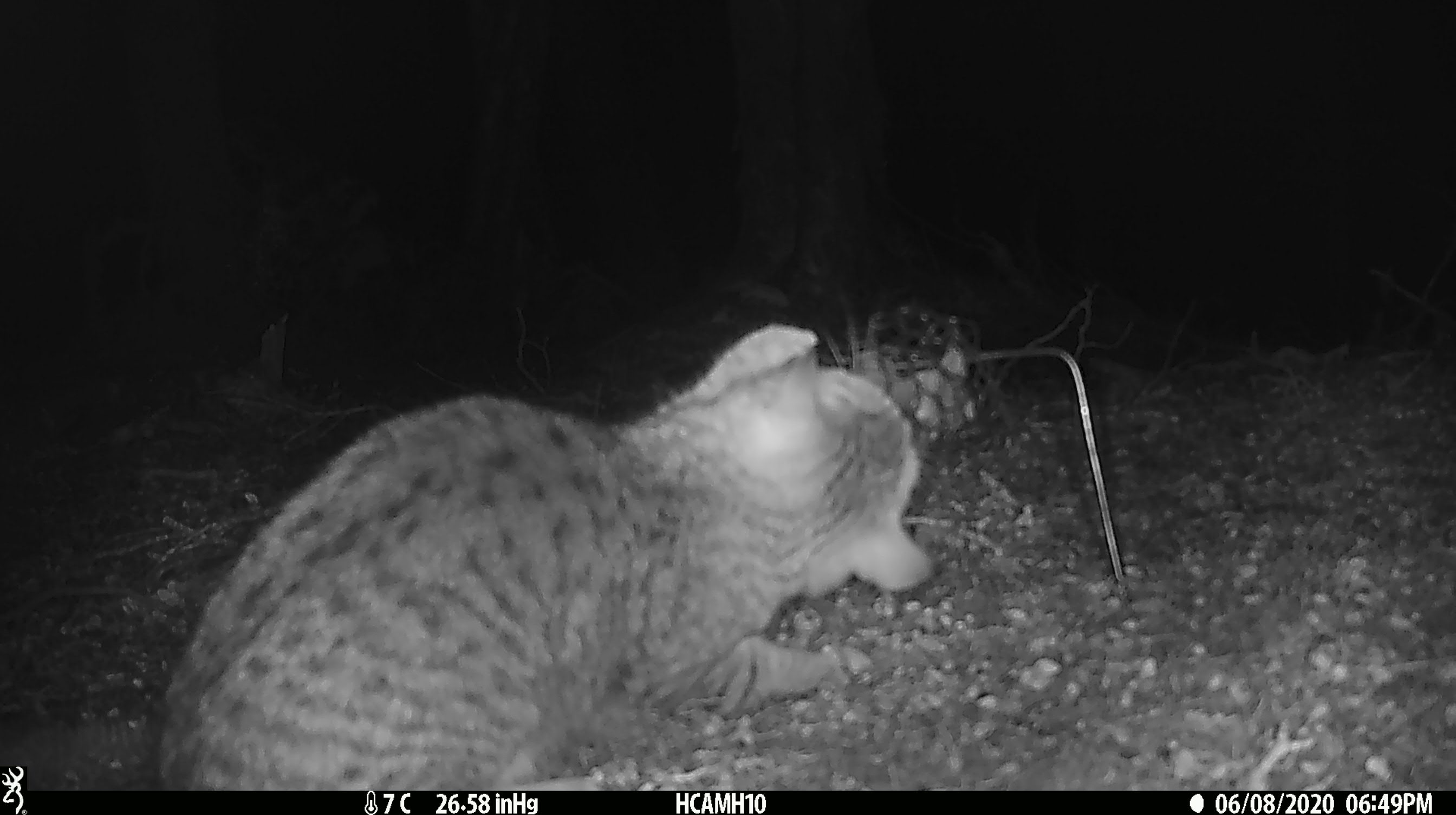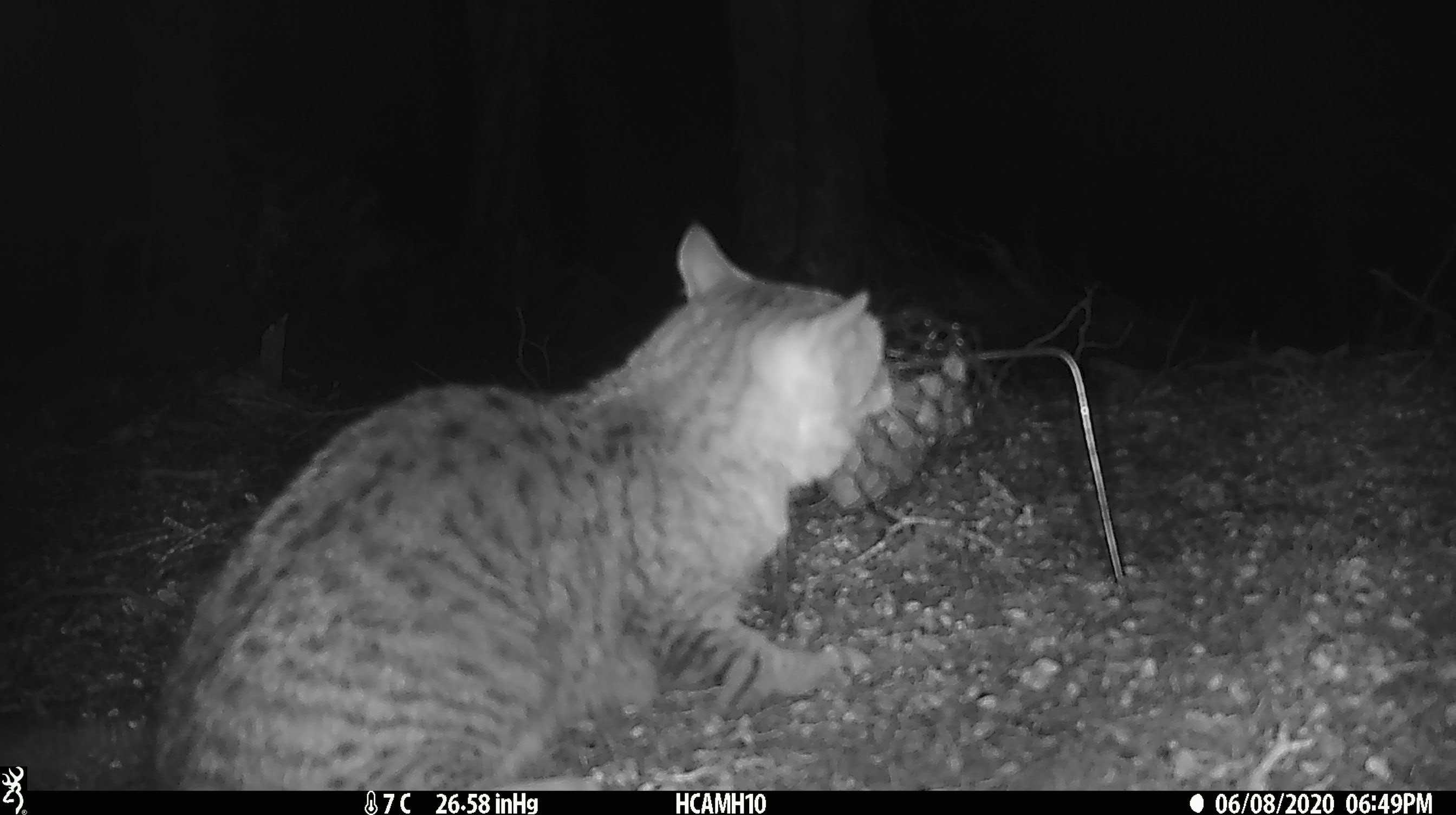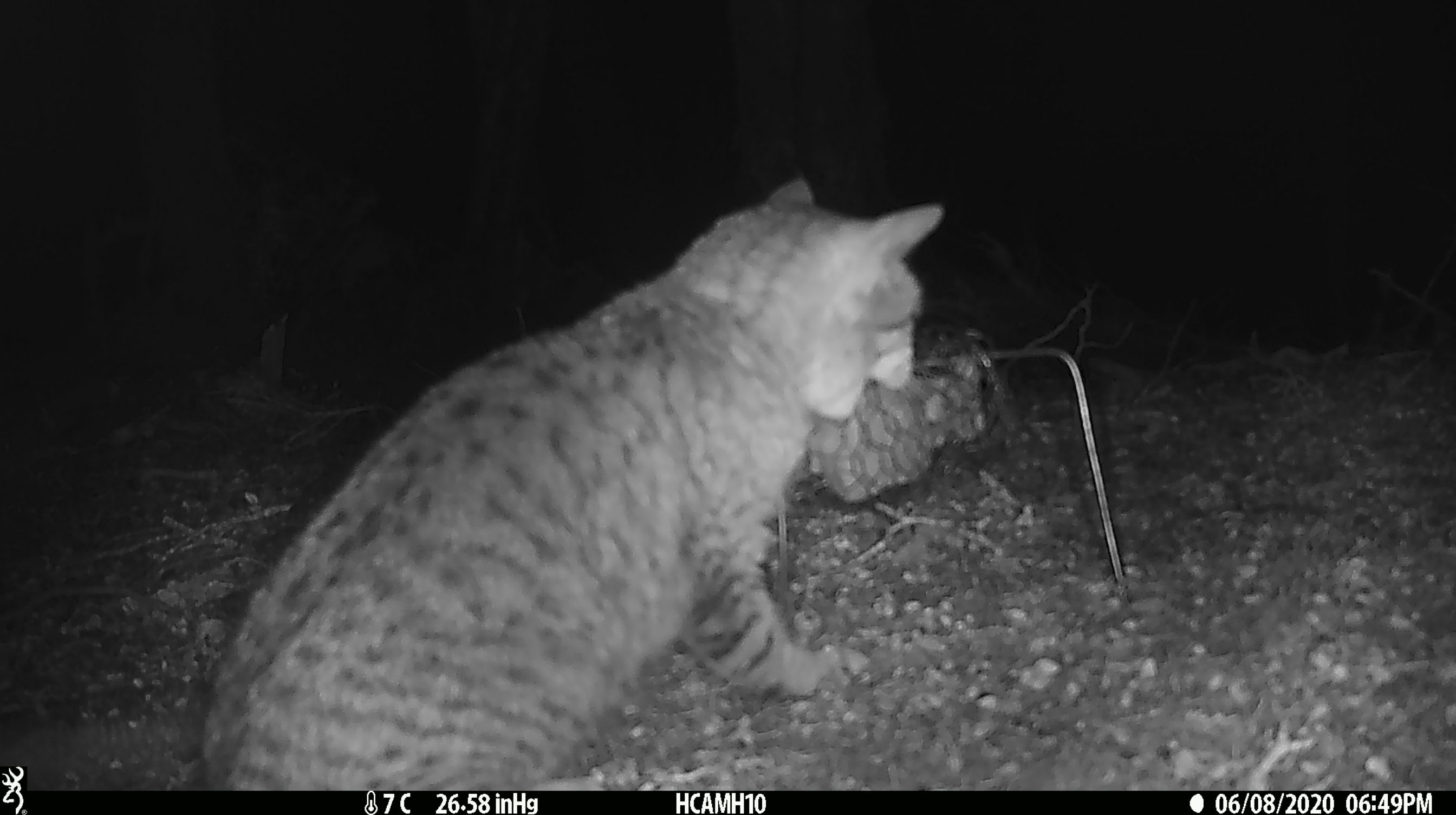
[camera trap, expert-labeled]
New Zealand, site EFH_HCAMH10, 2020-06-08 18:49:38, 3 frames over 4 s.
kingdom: Animalia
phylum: Chordata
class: Mammalia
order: Carnivora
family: Felidae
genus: Felis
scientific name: Felis catus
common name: domestic cat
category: cat